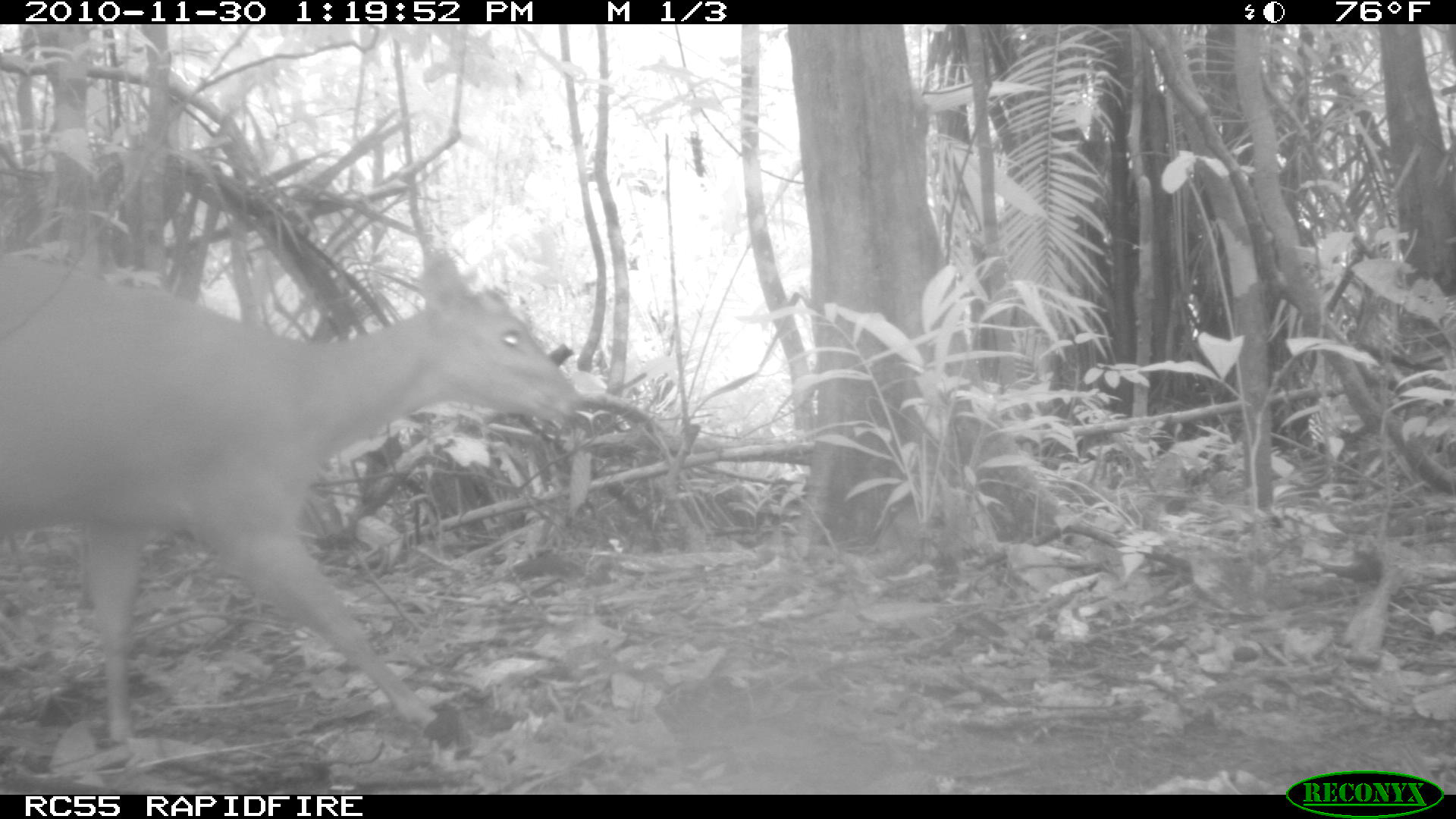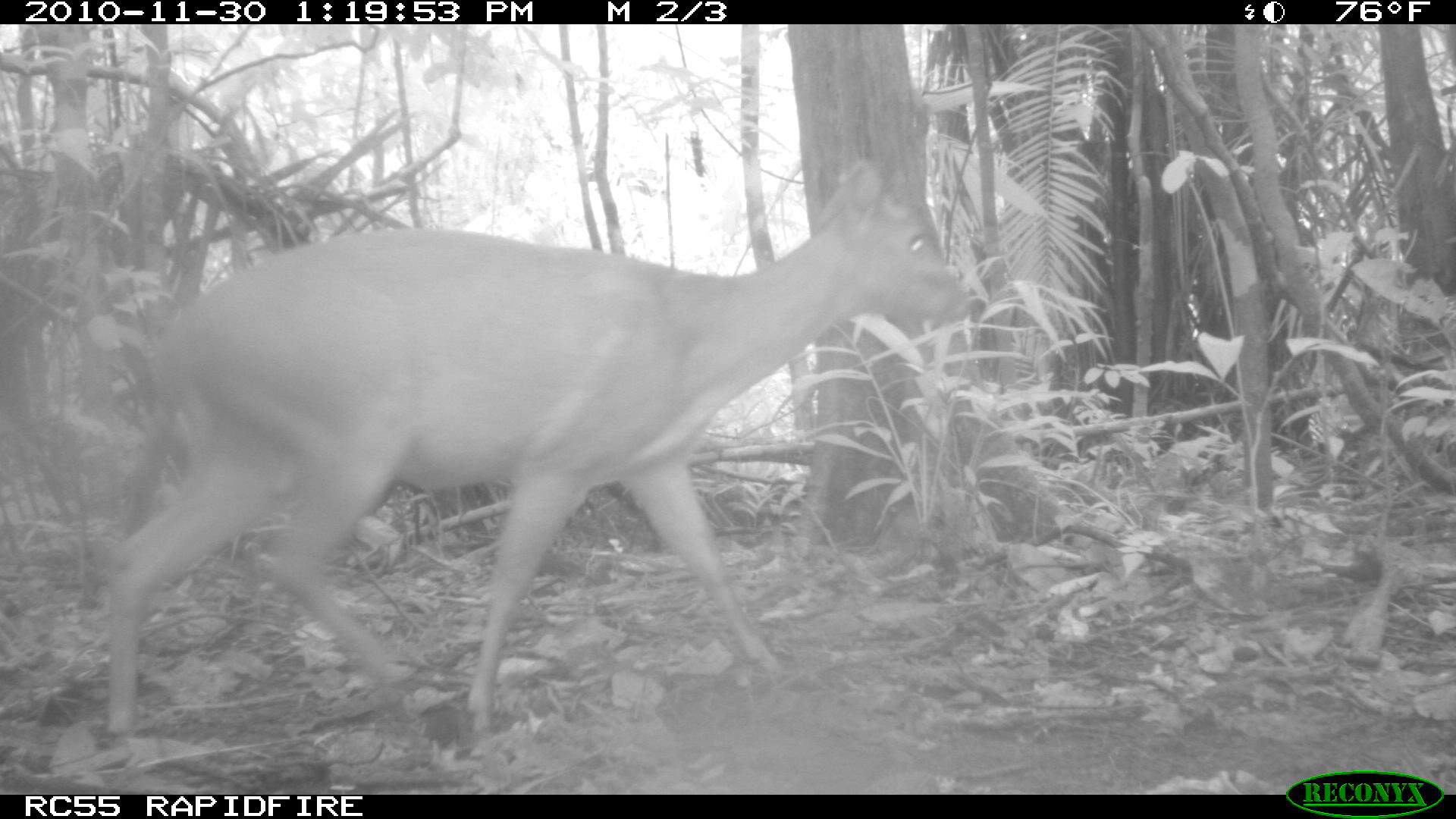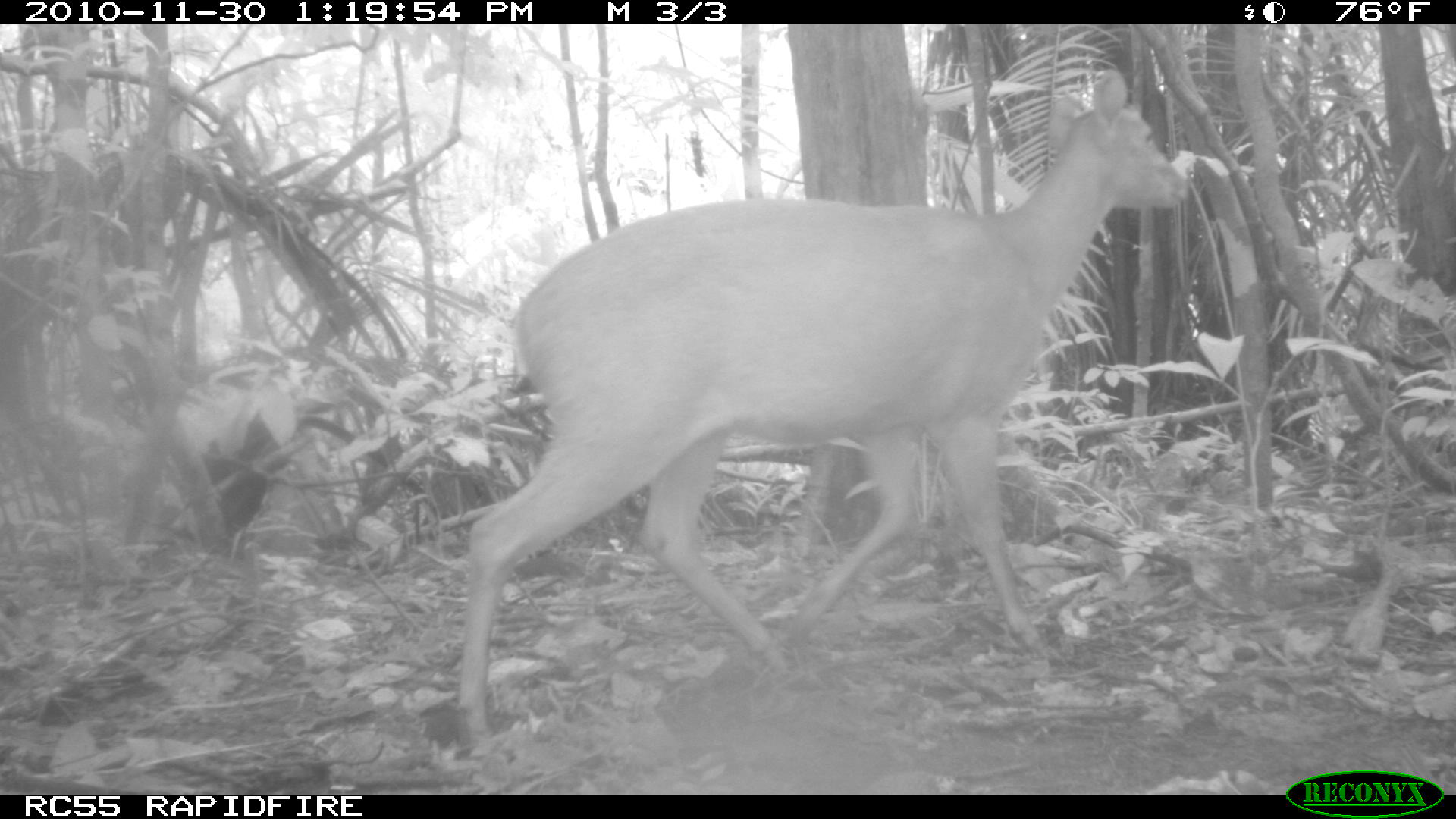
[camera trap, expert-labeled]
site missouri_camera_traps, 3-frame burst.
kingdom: Animalia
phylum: Chordata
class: Mammalia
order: Artiodactyla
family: Cervidae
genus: Mazama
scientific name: Mazama americana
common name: red brocket deer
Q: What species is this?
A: Red brocket deer (Mazama americana).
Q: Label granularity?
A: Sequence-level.